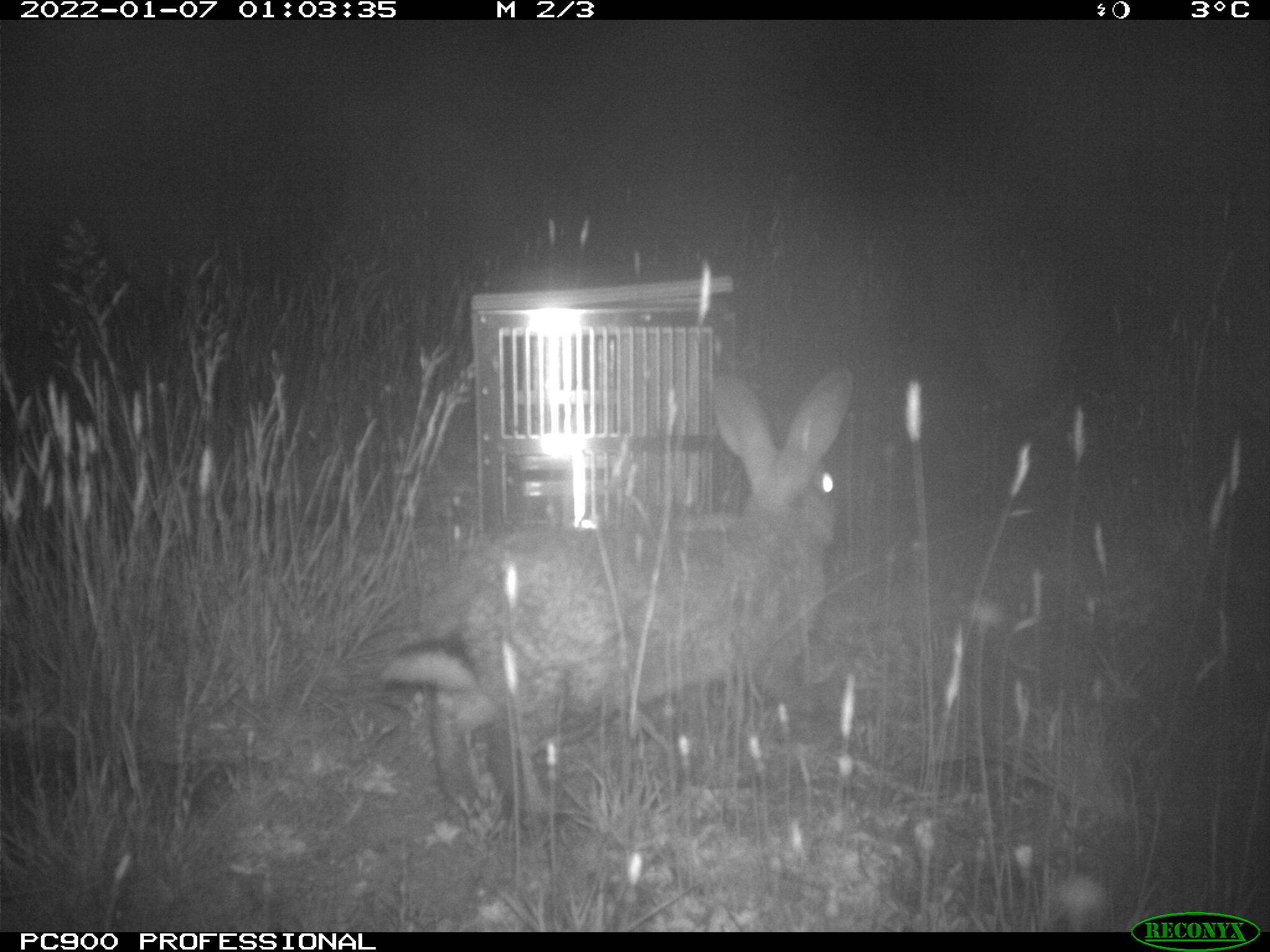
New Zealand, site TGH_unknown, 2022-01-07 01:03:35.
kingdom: Animalia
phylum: Chordata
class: Mammalia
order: Lagomorpha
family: Leporidae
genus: Oryctolagus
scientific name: Oryctolagus cuniculus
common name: european rabbit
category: rabbit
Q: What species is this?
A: Rabbit (european rabbit) (Oryctolagus cuniculus).